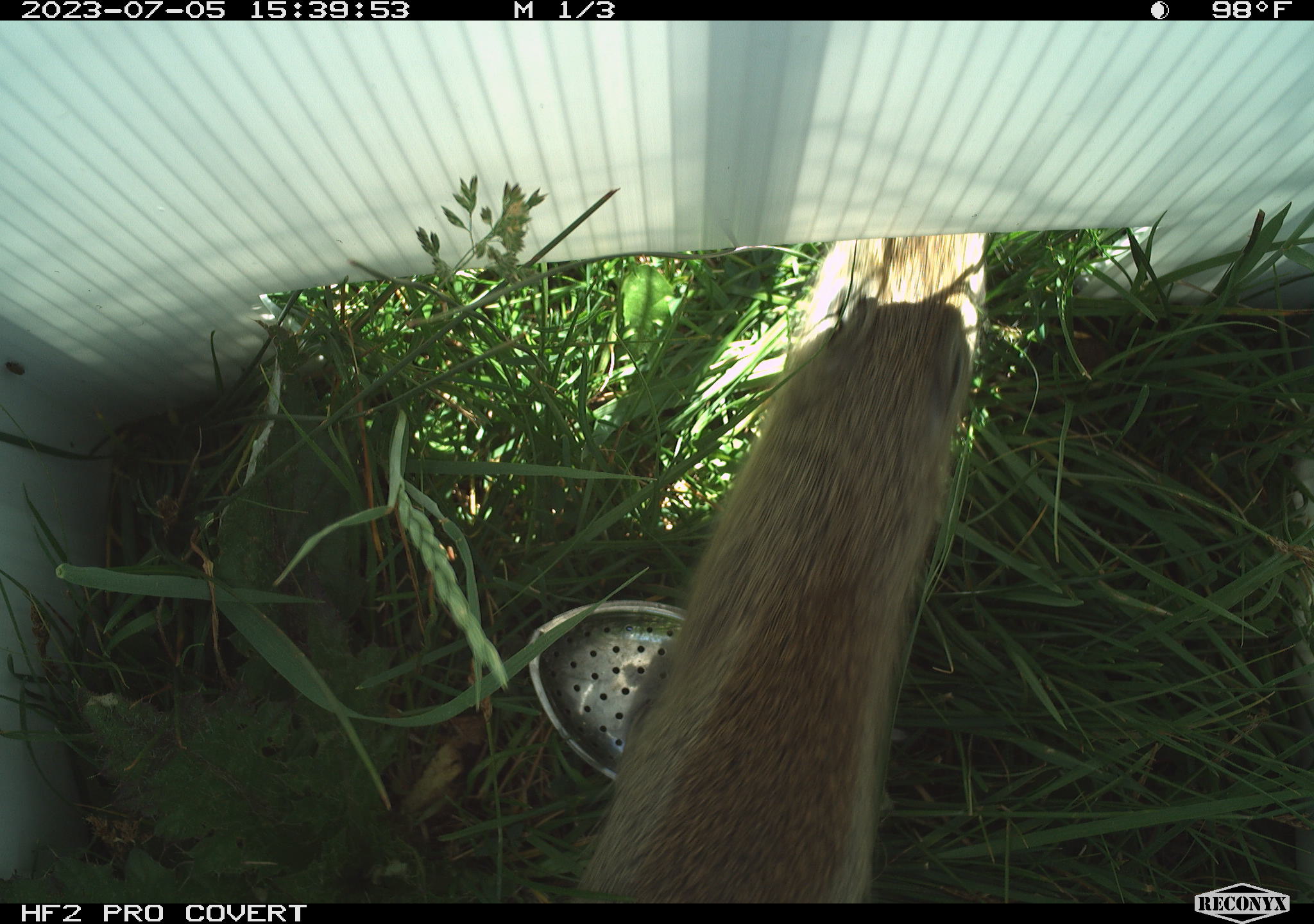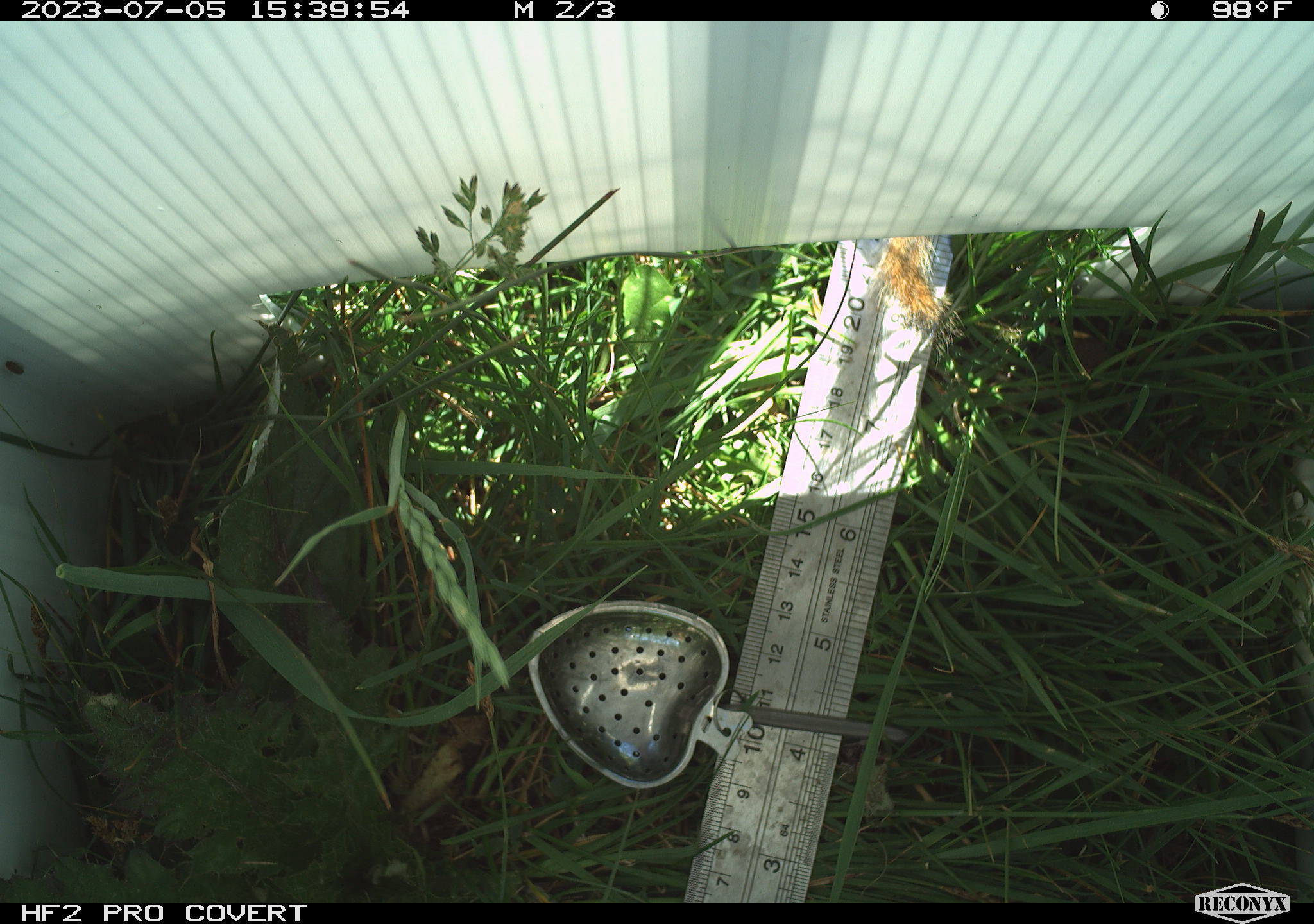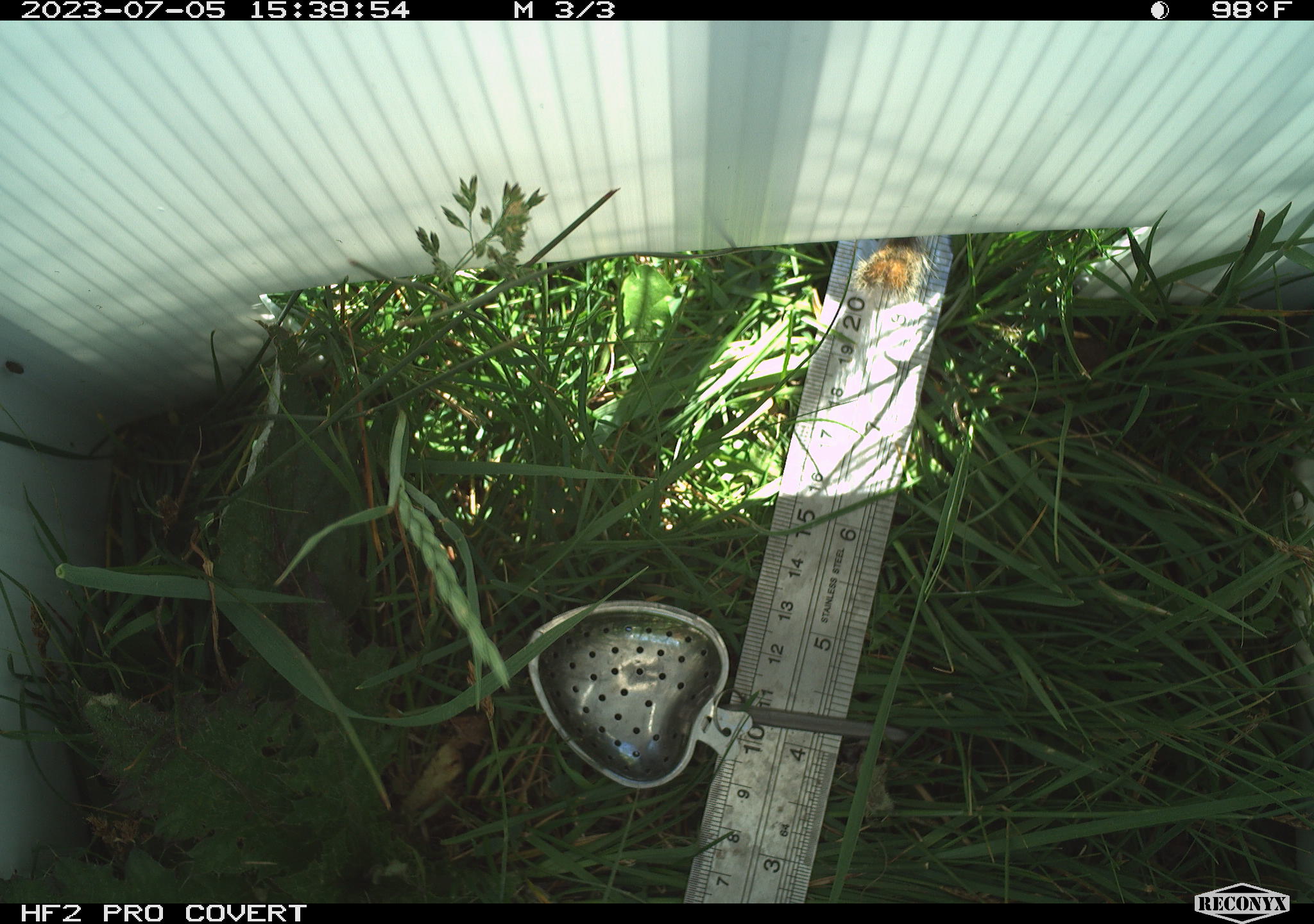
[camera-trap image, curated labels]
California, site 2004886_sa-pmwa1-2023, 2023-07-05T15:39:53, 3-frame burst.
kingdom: Animalia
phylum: Chordata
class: Mammalia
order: Rodentia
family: Sciuridae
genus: Urocitellus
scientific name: Urocitellus beldingi beldingi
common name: belding's ground squirrel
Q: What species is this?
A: Belding's ground squirrel (Urocitellus beldingi beldingi).